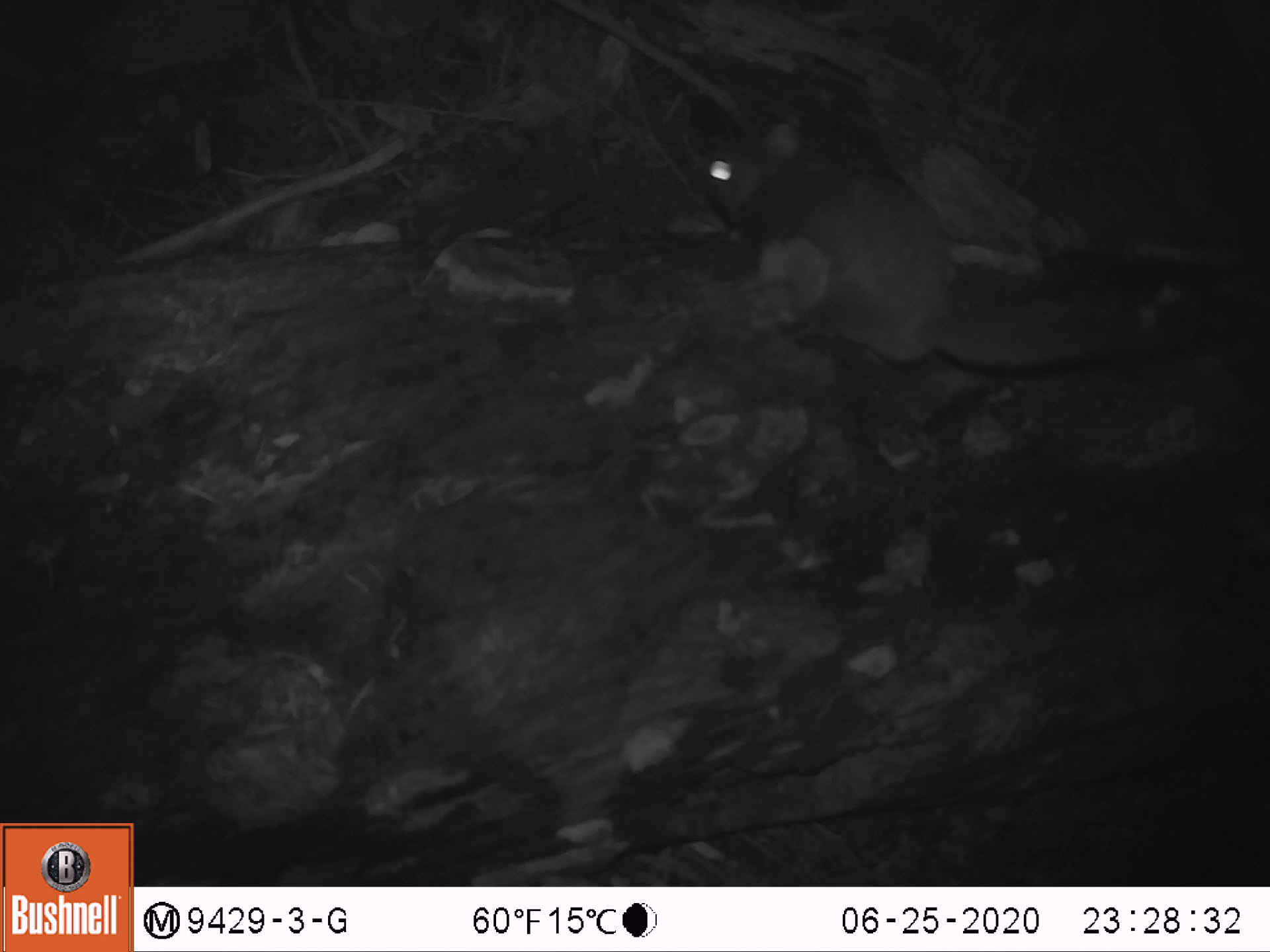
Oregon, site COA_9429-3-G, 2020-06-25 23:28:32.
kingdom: Animalia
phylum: Chordata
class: Mammalia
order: Rodentia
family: Sciuridae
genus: Glaucomys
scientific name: Glaucomys oregonensis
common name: humboldt's flying squirrel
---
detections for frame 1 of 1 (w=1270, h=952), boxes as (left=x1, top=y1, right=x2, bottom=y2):
humboldt's flying squirrel: (left=687, top=111, right=1139, bottom=384)